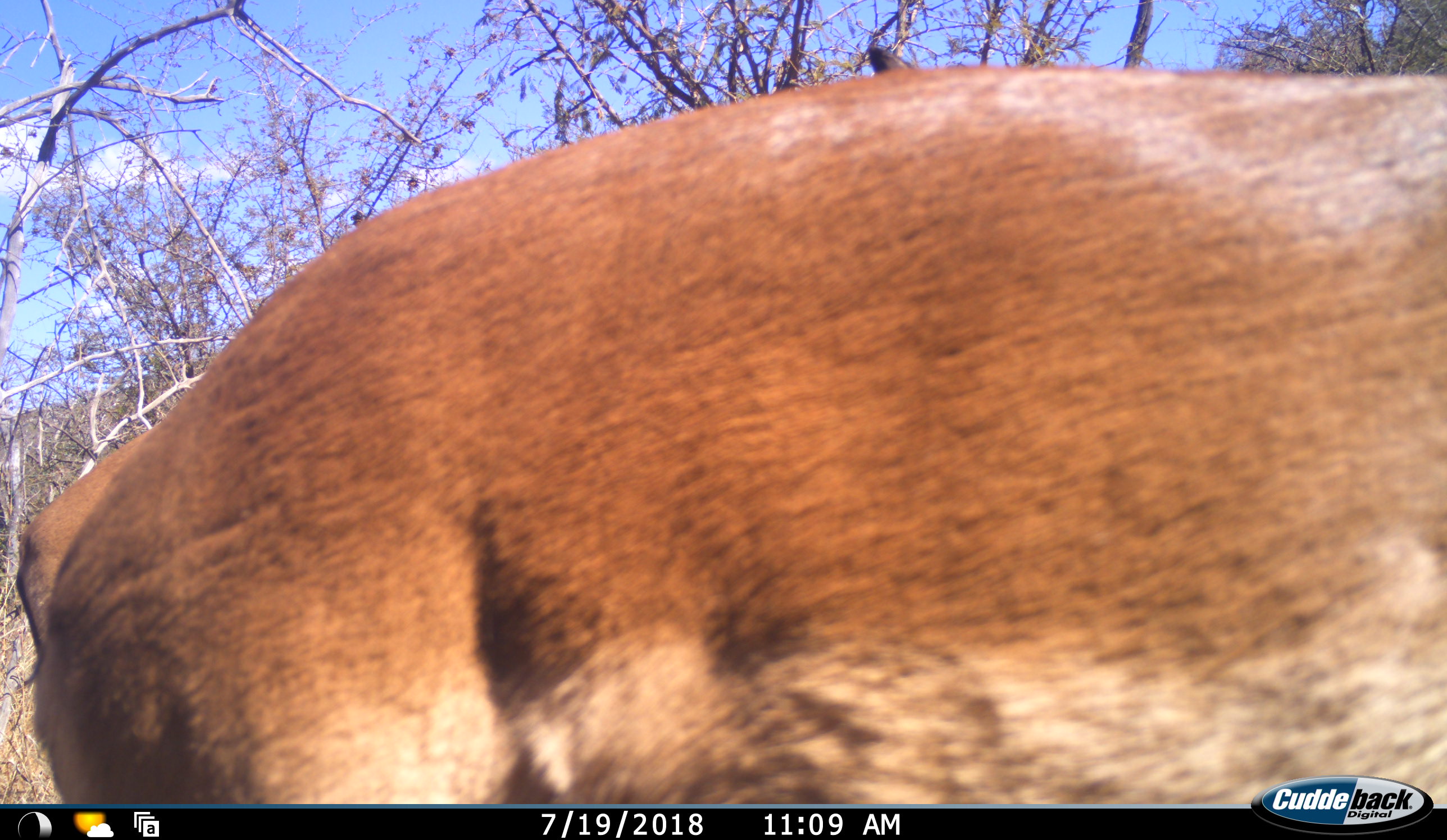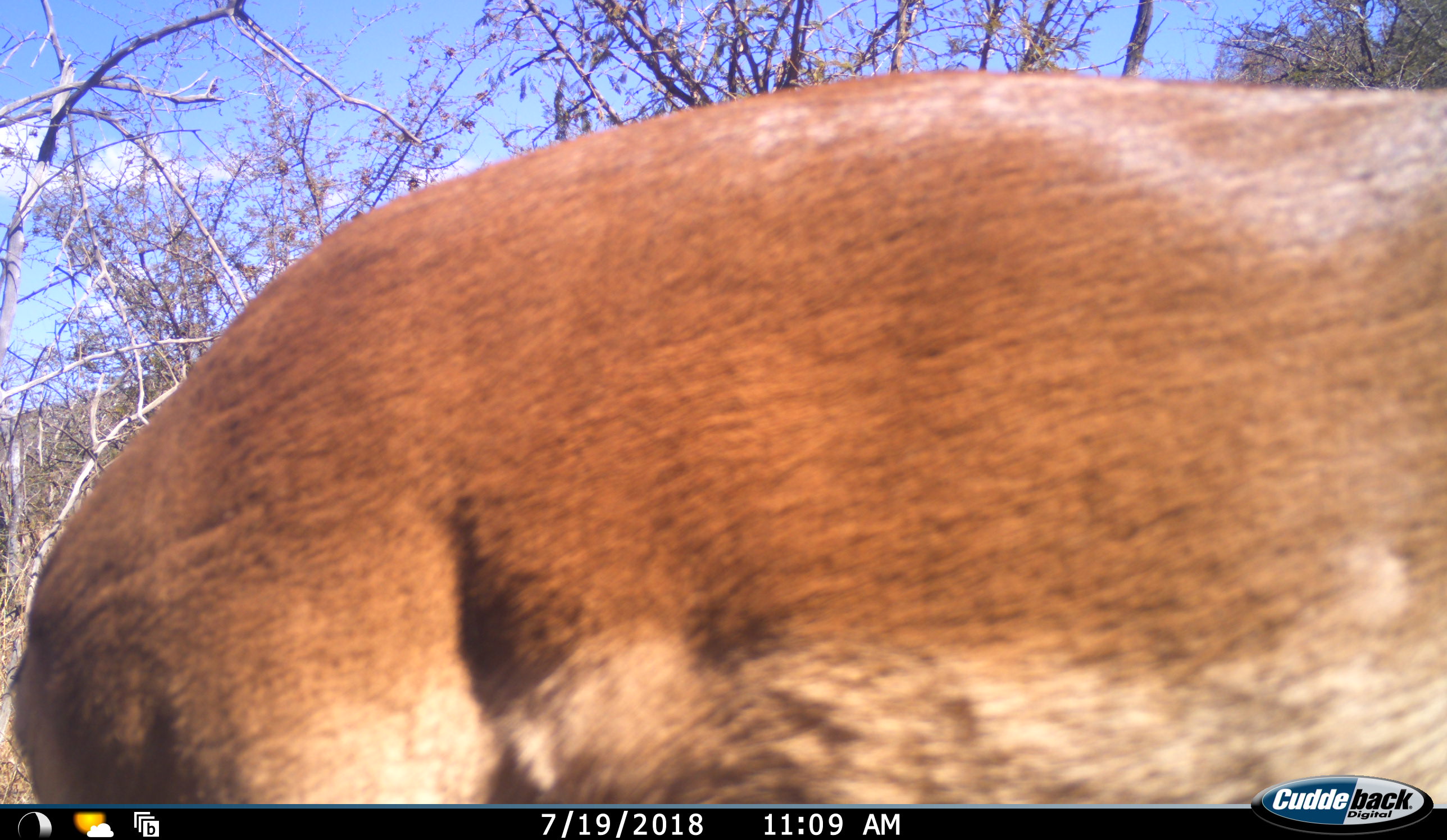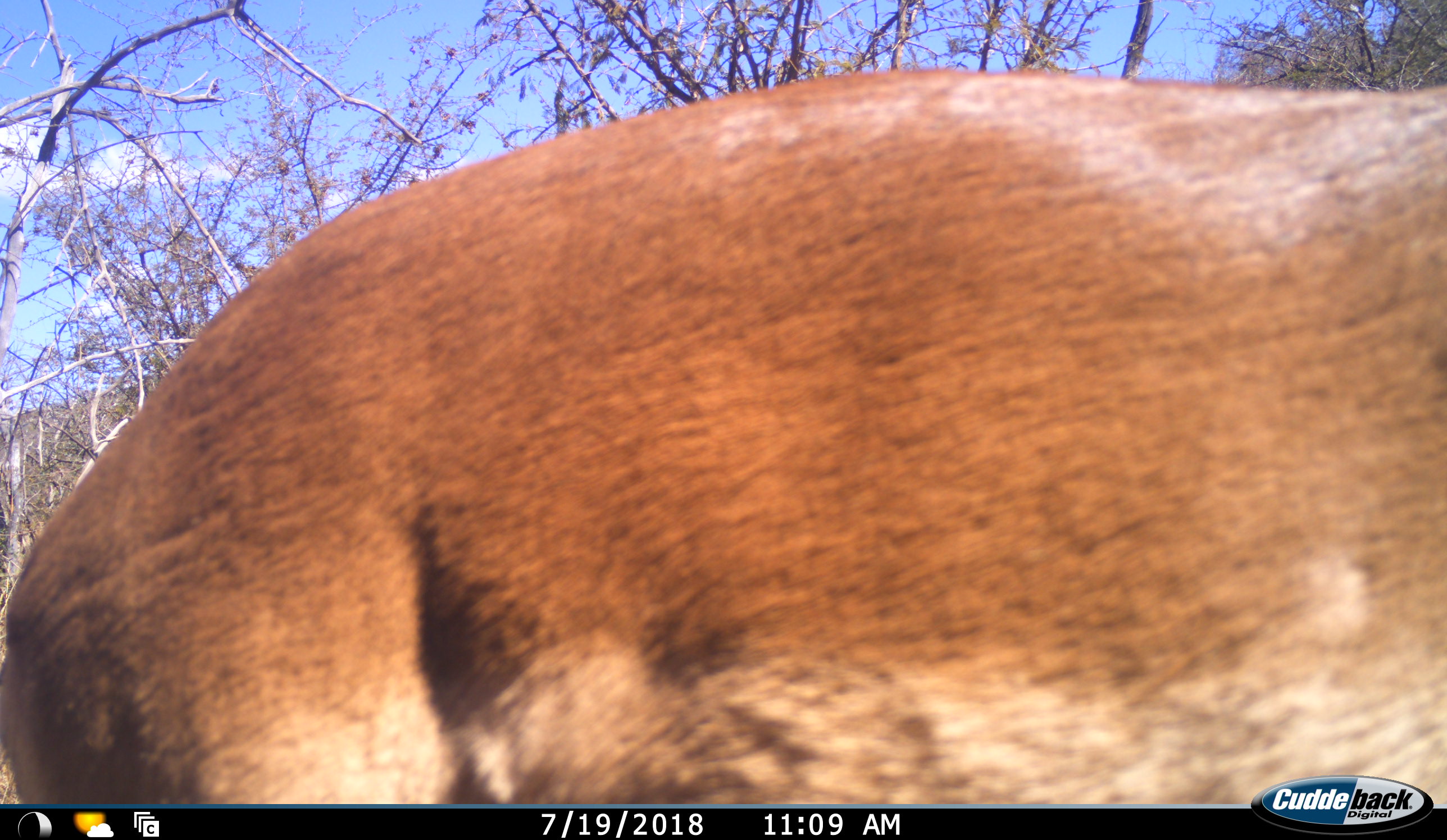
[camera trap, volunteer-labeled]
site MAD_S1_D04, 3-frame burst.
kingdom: Animalia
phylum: Chordata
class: Mammalia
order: Artiodactyla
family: Bovidae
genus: Aepyceros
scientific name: Aepyceros melampus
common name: impala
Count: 1.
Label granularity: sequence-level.